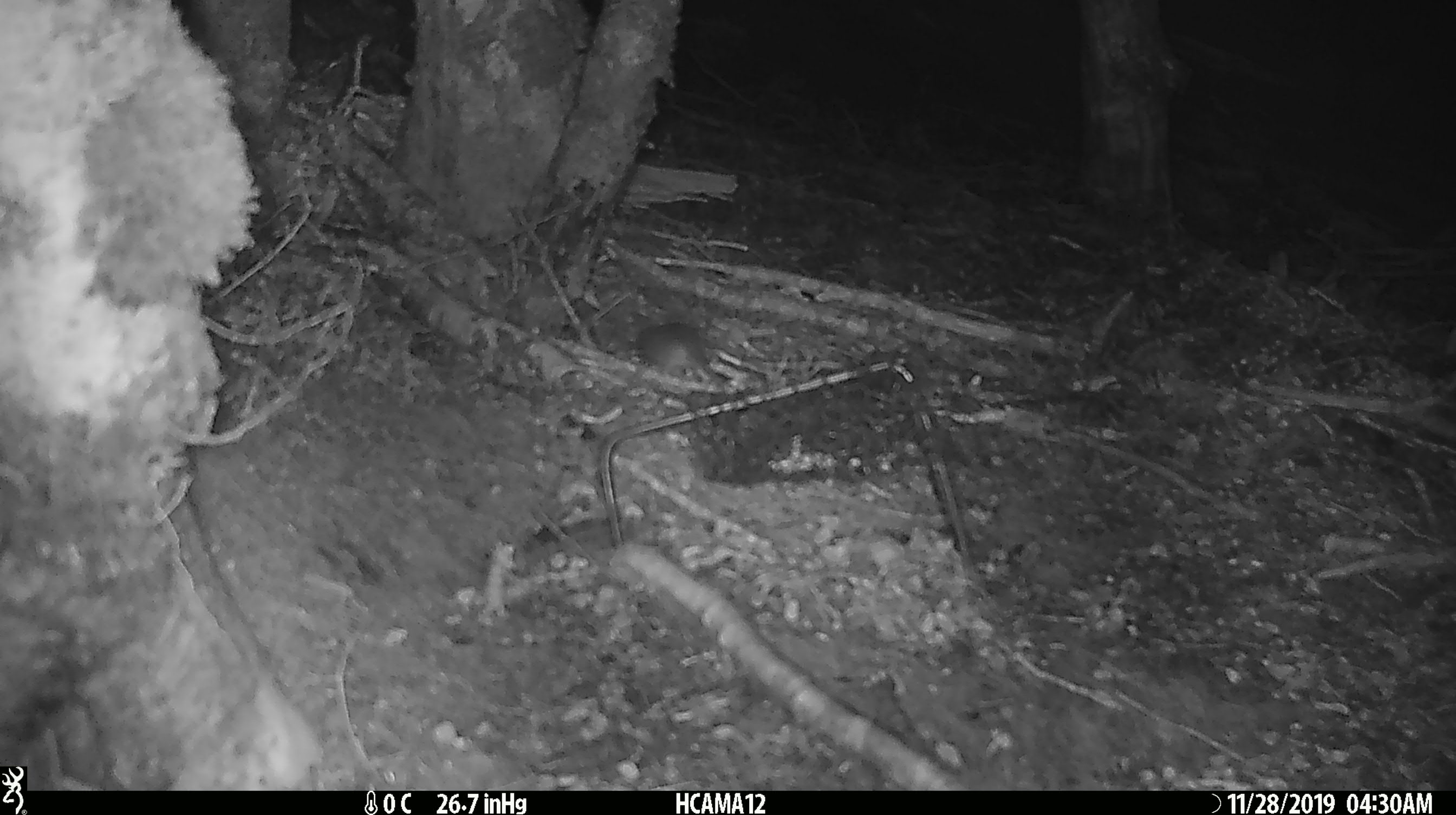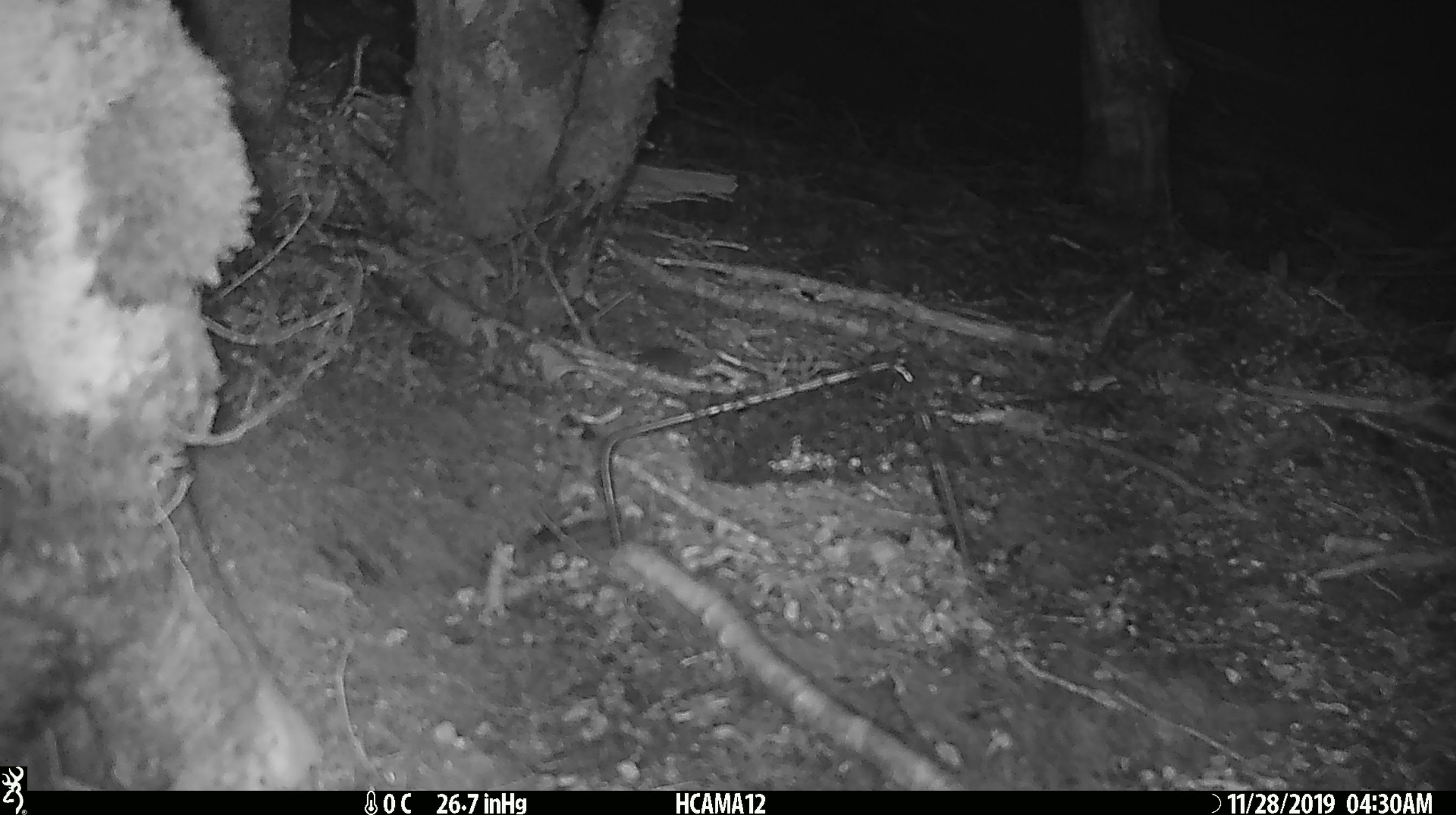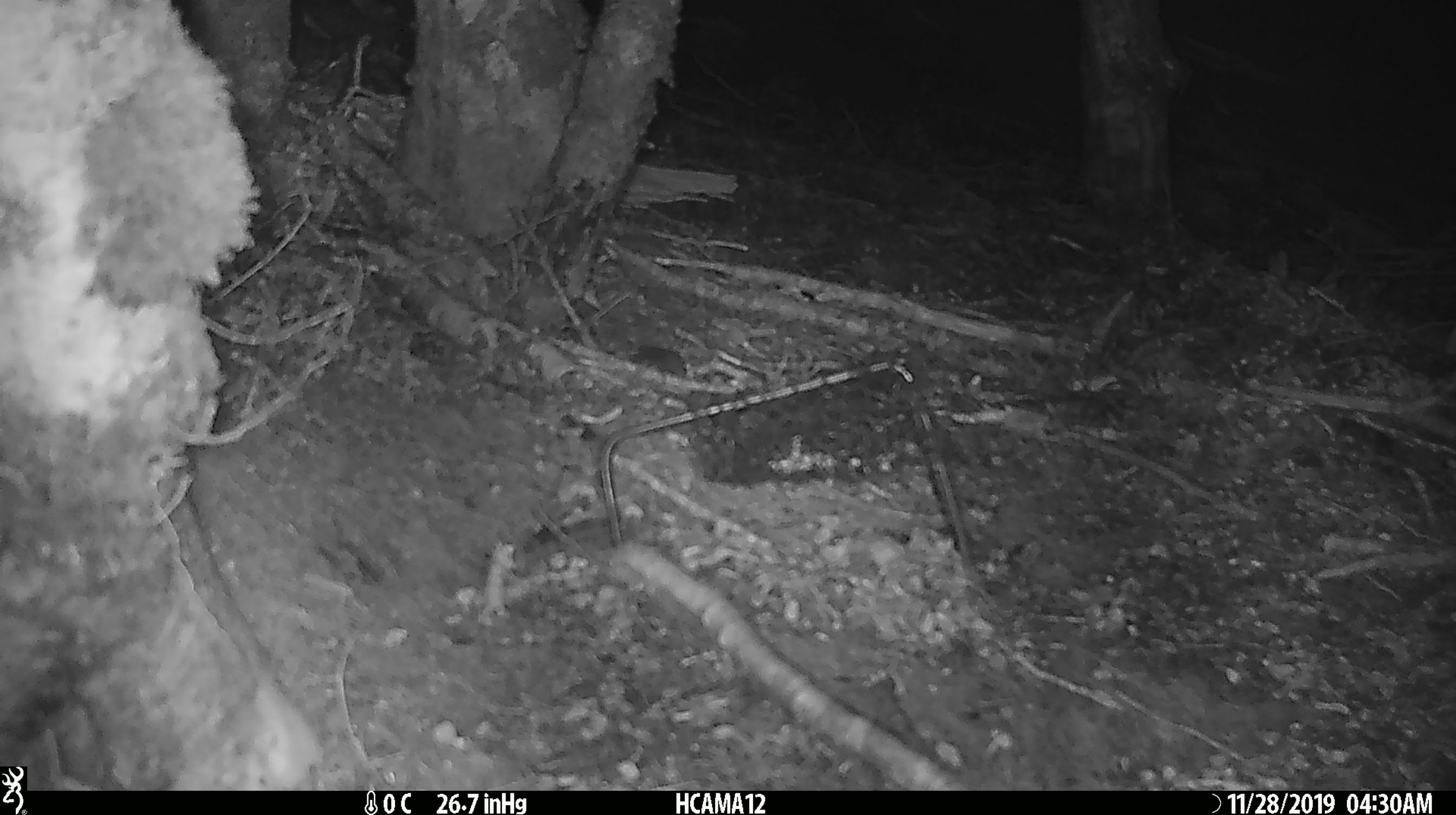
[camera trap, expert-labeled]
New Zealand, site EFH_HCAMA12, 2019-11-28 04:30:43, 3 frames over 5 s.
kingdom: Animalia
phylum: Chordata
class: Mammalia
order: Rodentia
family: Muridae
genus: Mus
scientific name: Mus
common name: mouse